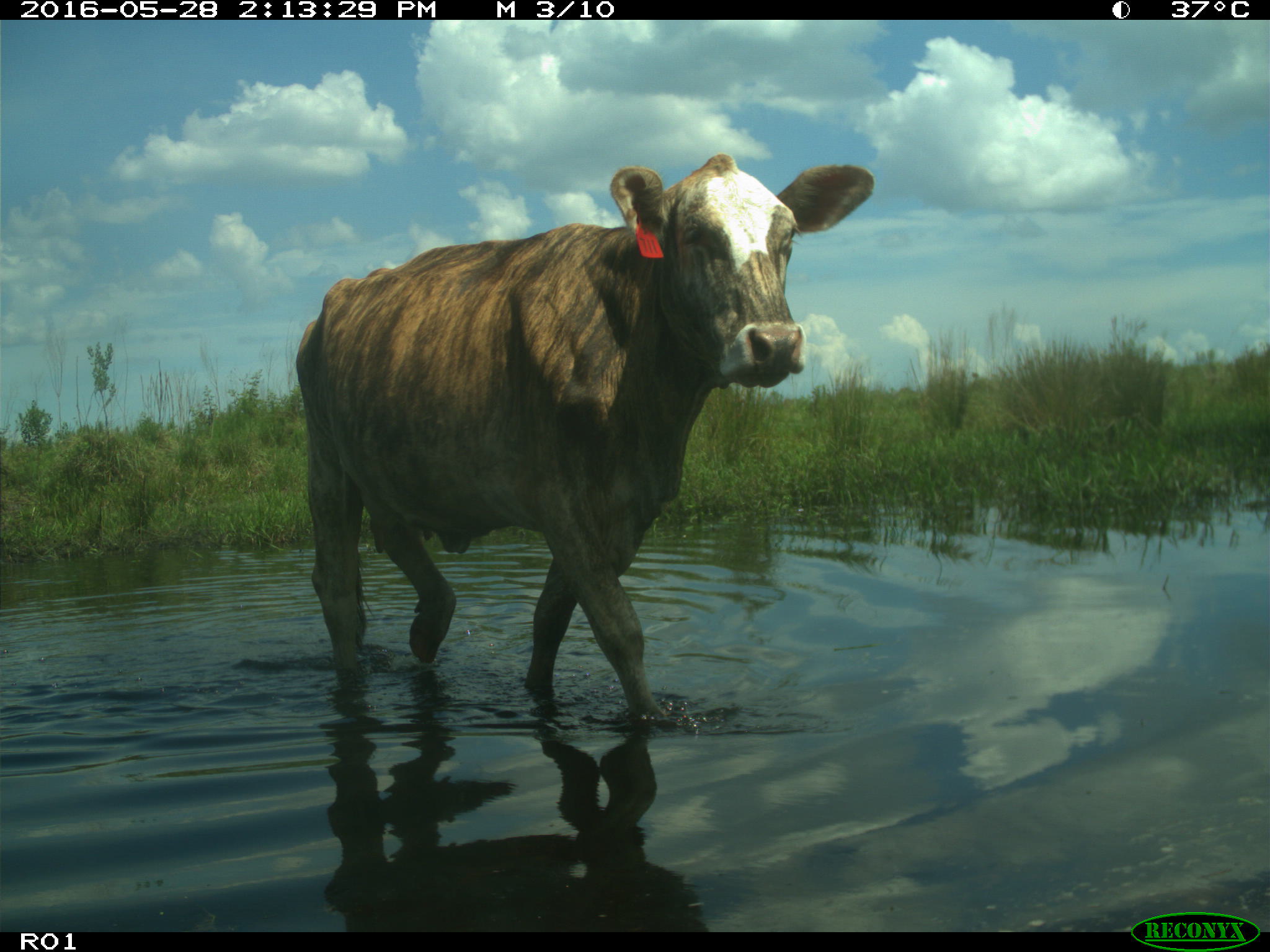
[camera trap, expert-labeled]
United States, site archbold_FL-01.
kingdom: Animalia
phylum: Chordata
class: Mammalia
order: Artiodactyla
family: Bovidae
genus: Bos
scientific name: Bos taurus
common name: domestic cow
Bos taurus (domestic cow).